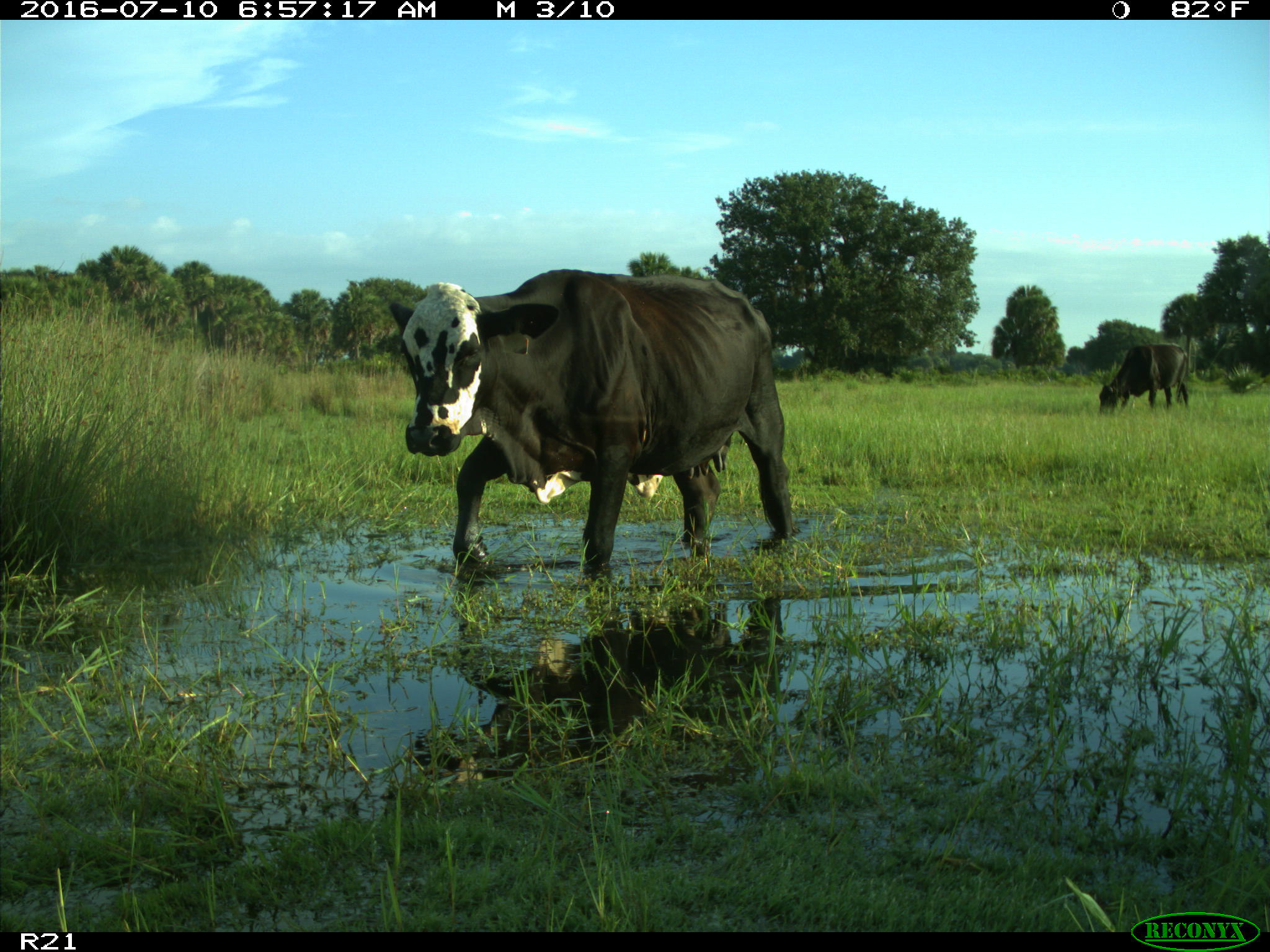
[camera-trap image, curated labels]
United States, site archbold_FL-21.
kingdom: Animalia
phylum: Chordata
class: Mammalia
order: Artiodactyla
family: Bovidae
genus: Bos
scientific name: Bos taurus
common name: domestic cow